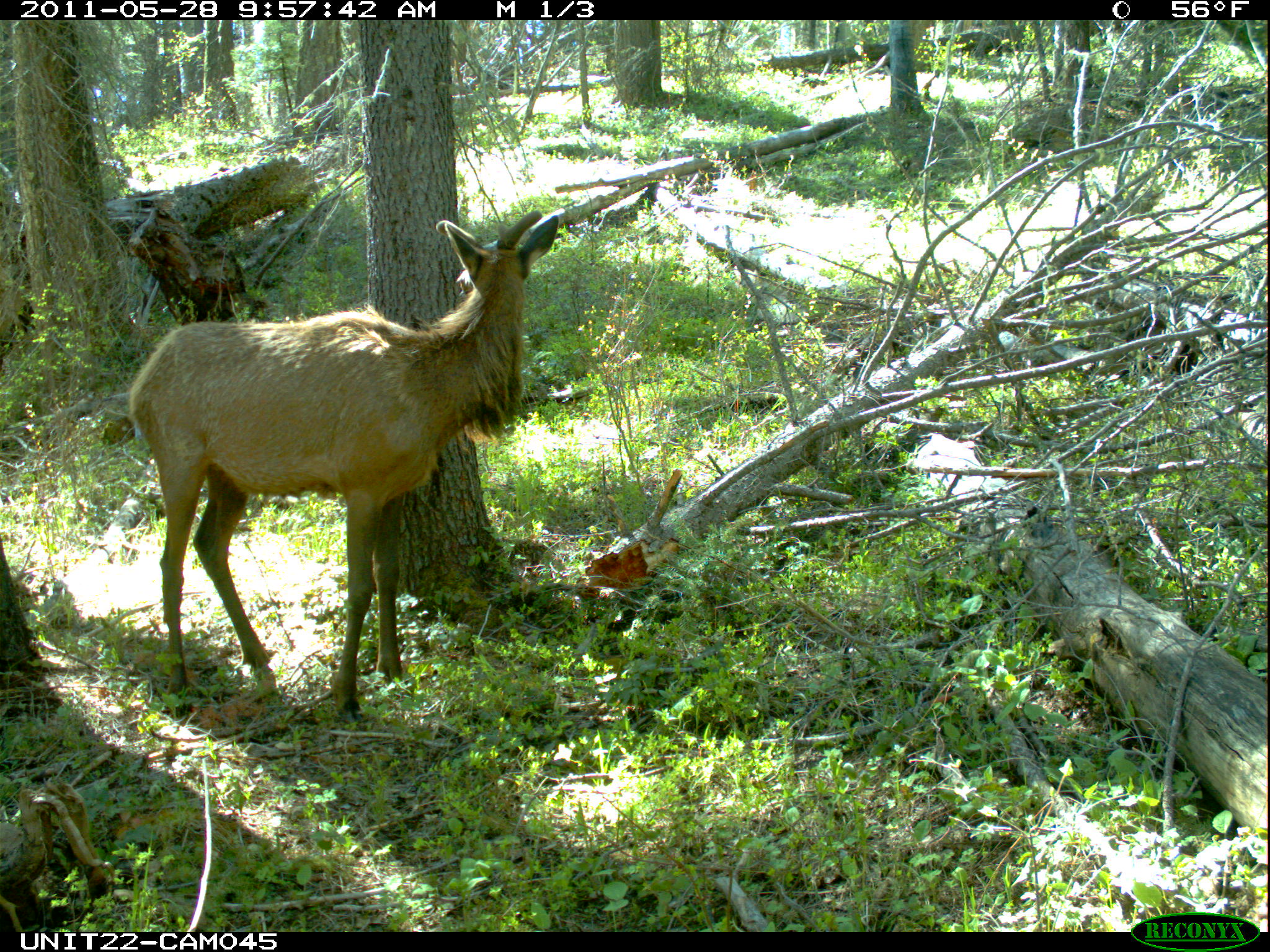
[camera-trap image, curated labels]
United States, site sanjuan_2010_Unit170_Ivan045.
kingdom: Animalia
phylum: Chordata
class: Mammalia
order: Artiodactyla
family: Cervidae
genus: Cervus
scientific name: Cervus elaphus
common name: red deer